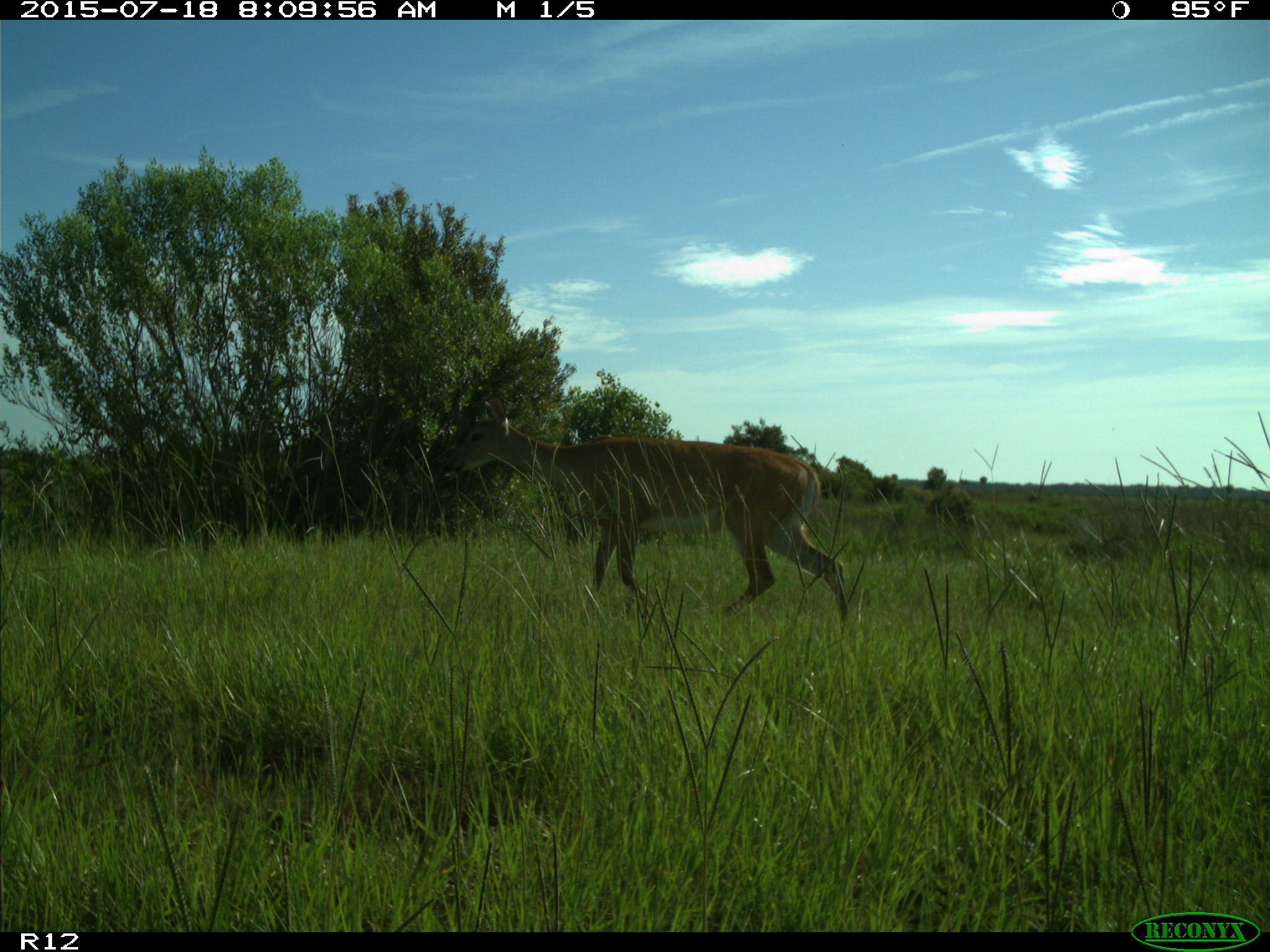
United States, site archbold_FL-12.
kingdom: Animalia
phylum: Chordata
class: Mammalia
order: Artiodactyla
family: Cervidae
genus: Odocoileus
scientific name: Odocoileus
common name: deer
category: unidentified deer